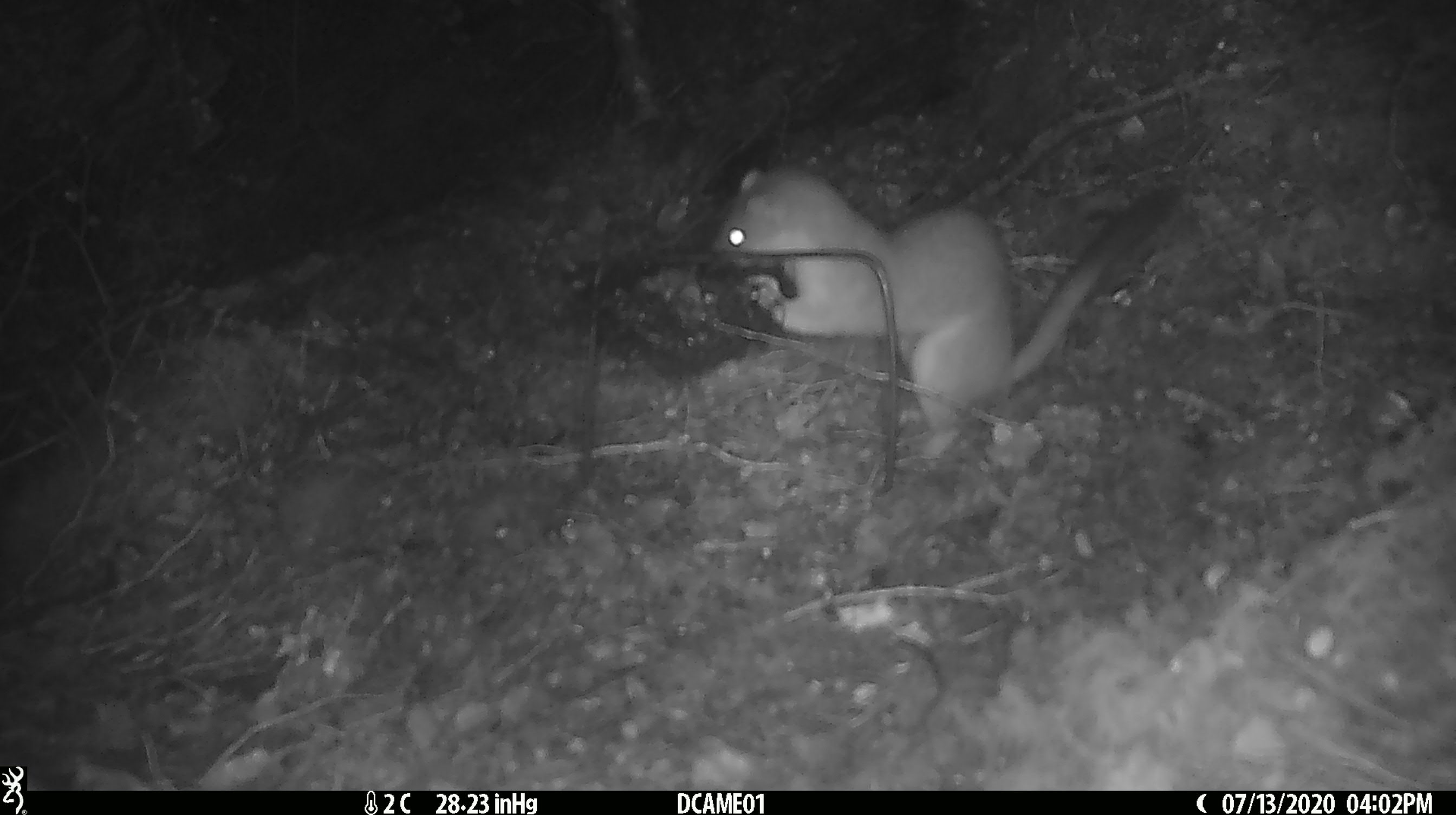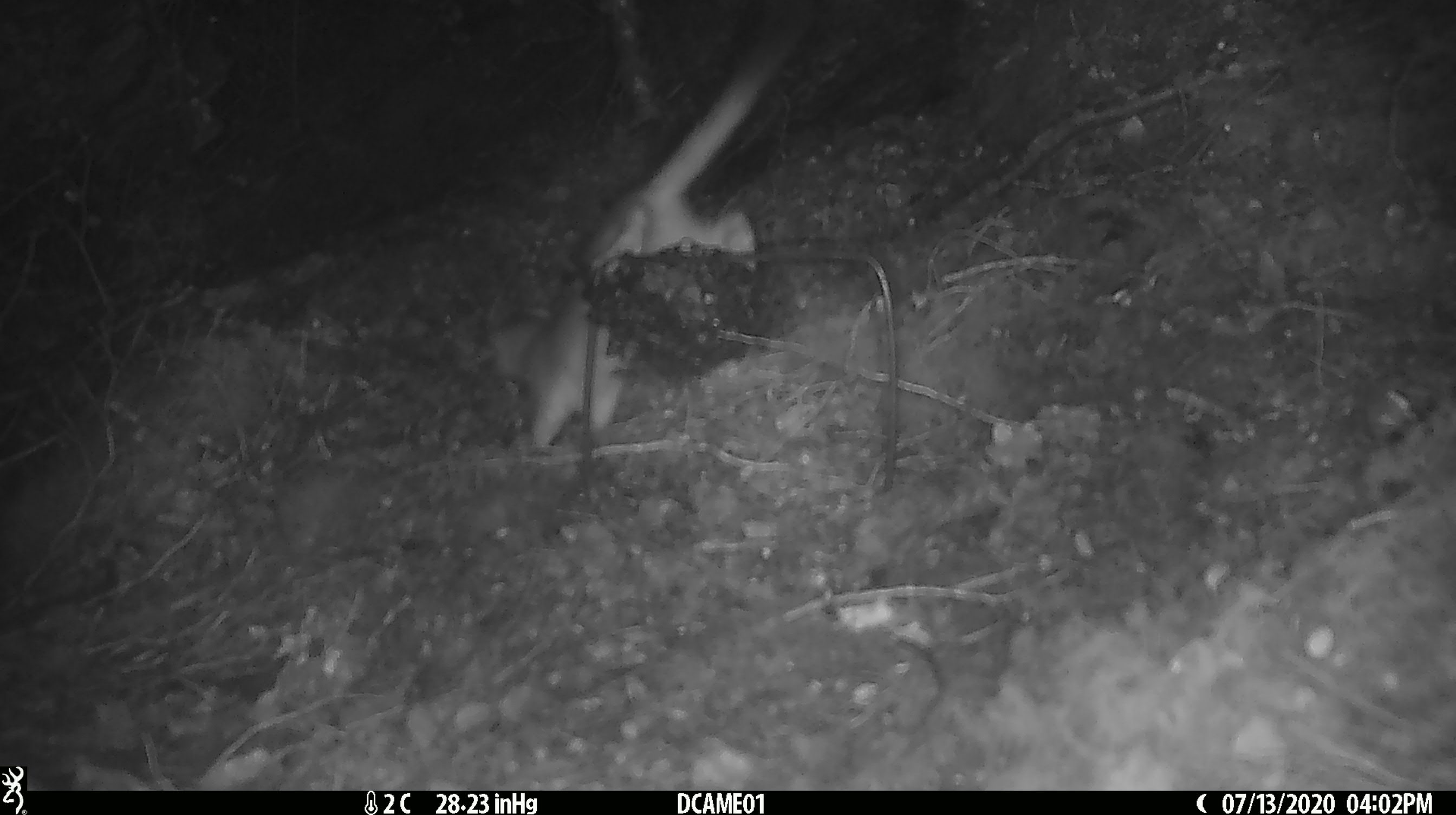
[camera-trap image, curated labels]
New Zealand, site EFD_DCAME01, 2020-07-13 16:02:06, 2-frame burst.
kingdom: Animalia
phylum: Chordata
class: Mammalia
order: Carnivora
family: Mustelidae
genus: Mustela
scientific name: Mustela erminea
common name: stoat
Stoat (Mustela erminea).